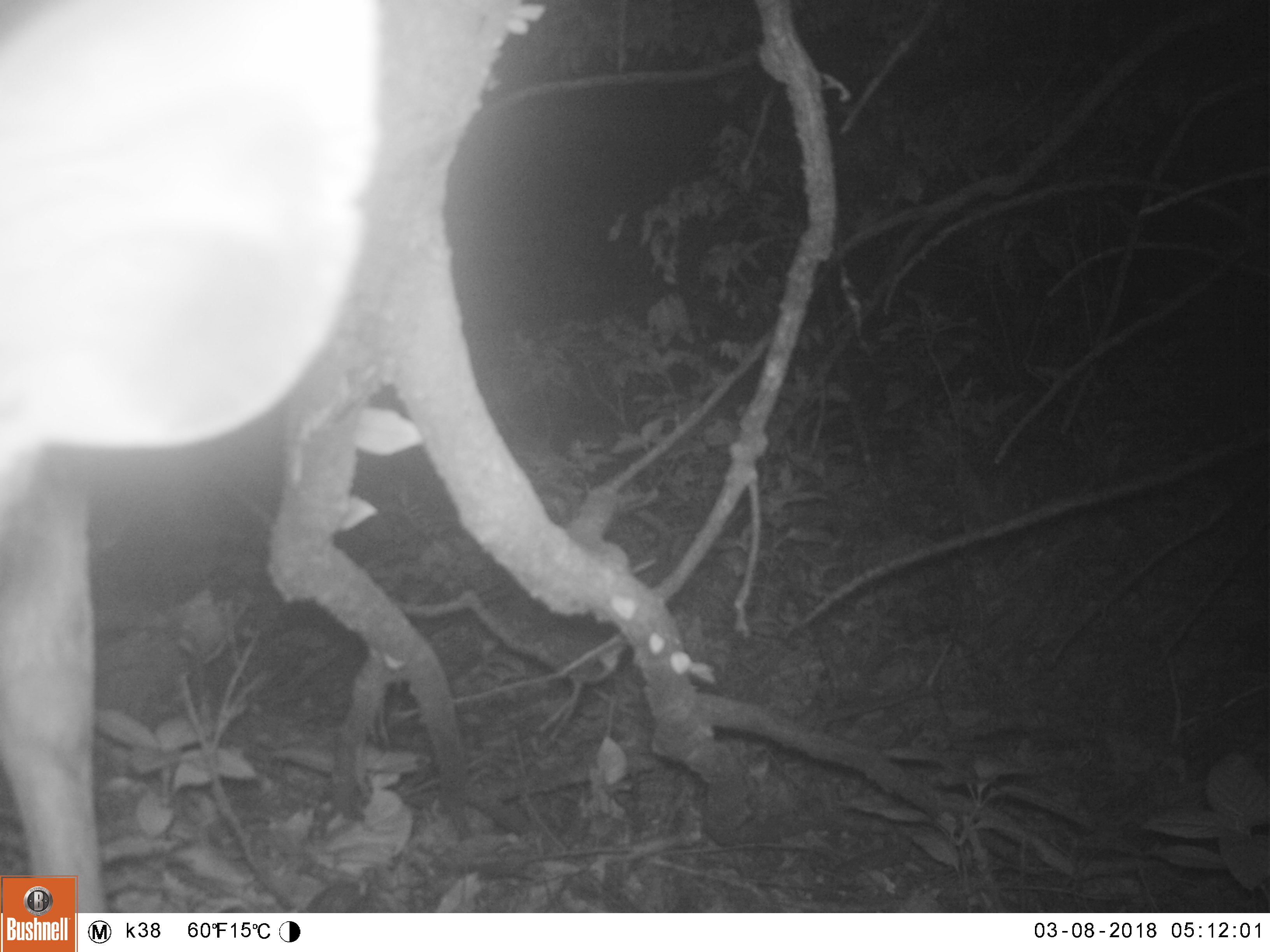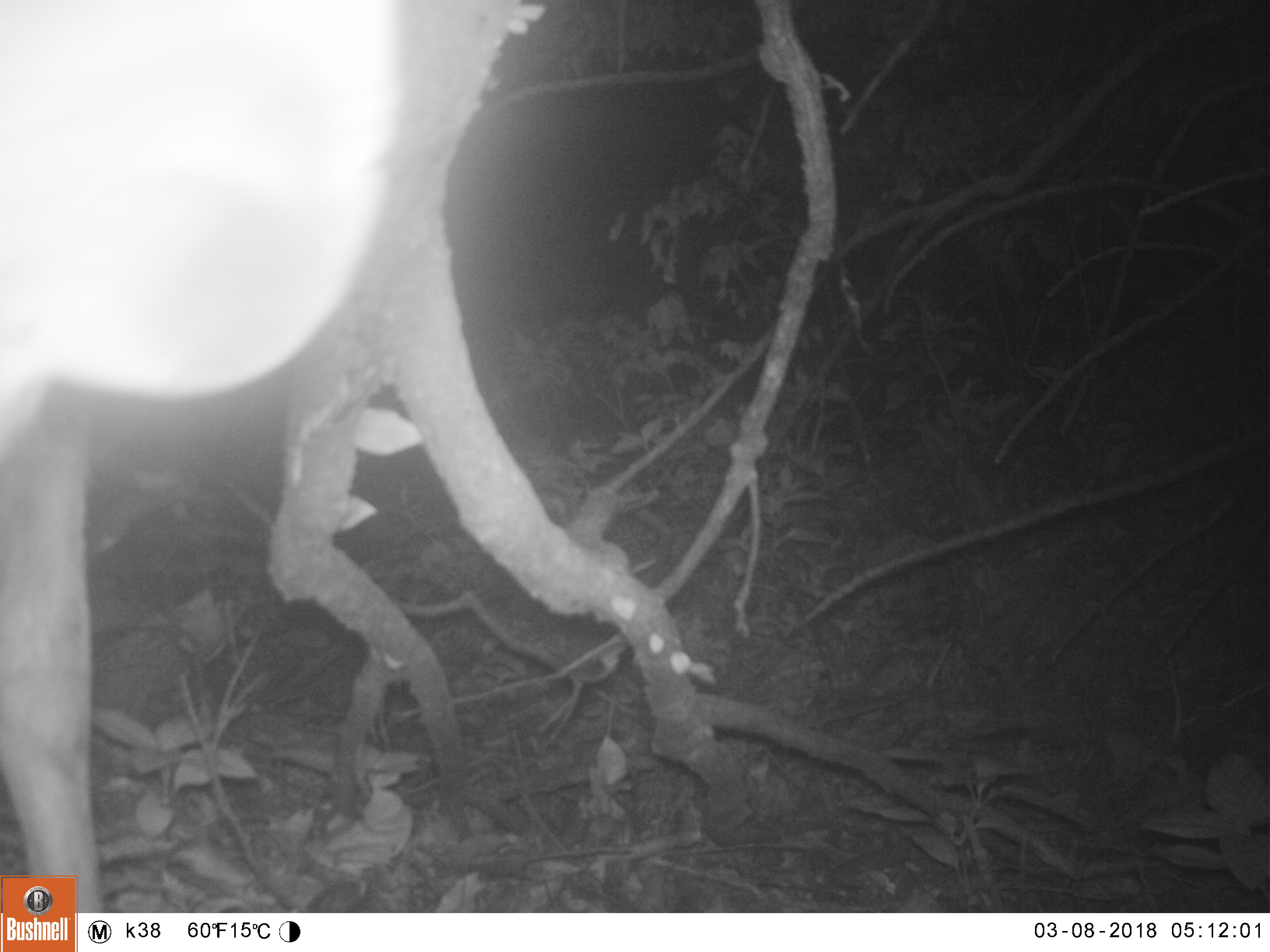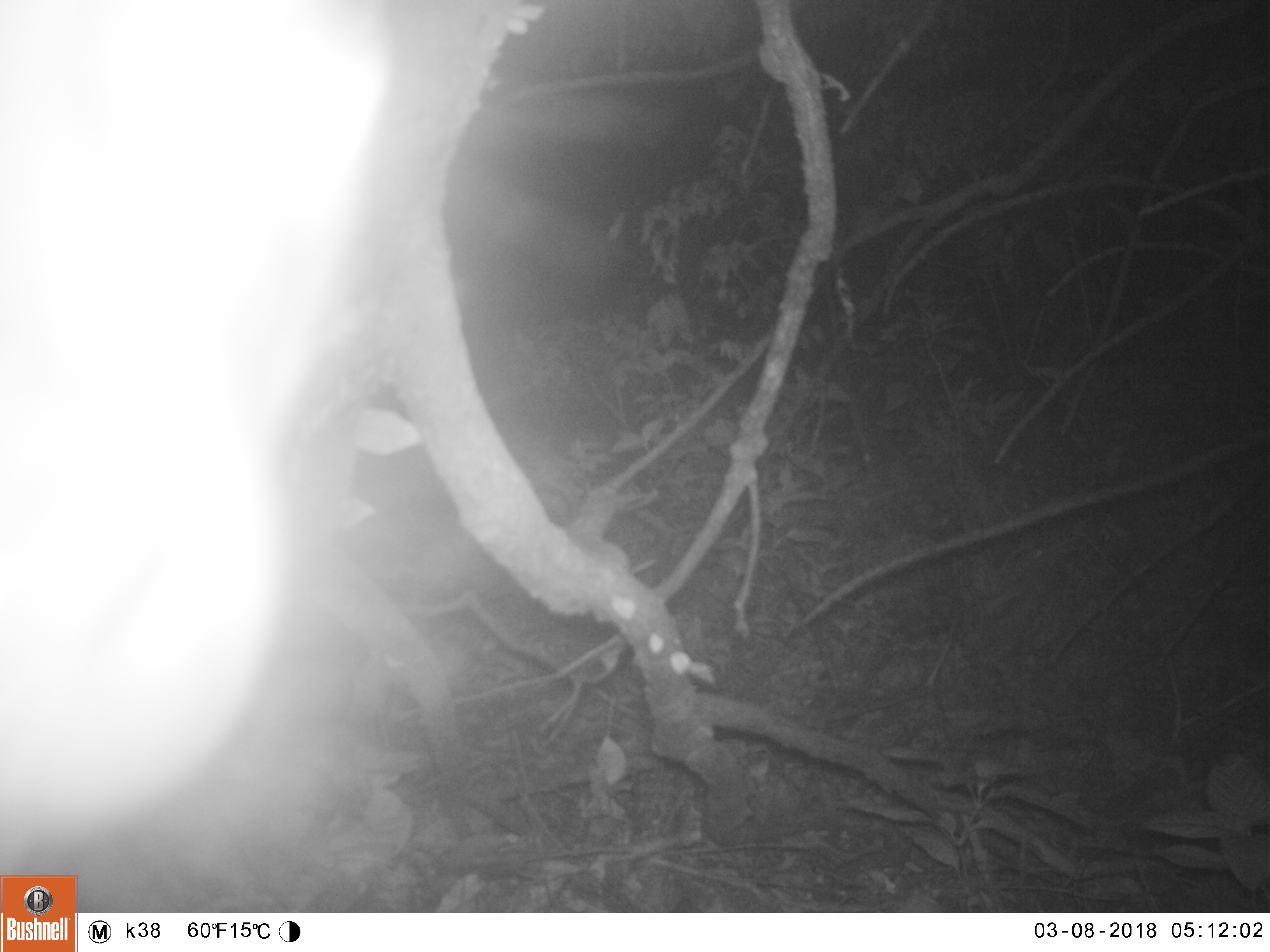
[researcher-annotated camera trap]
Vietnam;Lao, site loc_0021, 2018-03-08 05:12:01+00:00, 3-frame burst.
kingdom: Animalia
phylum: Chordata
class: Mammalia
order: Artiodactyla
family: Cervidae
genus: Rusa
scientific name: Rusa unicolor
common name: sambar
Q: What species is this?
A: Sambar (Rusa unicolor).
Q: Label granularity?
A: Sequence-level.